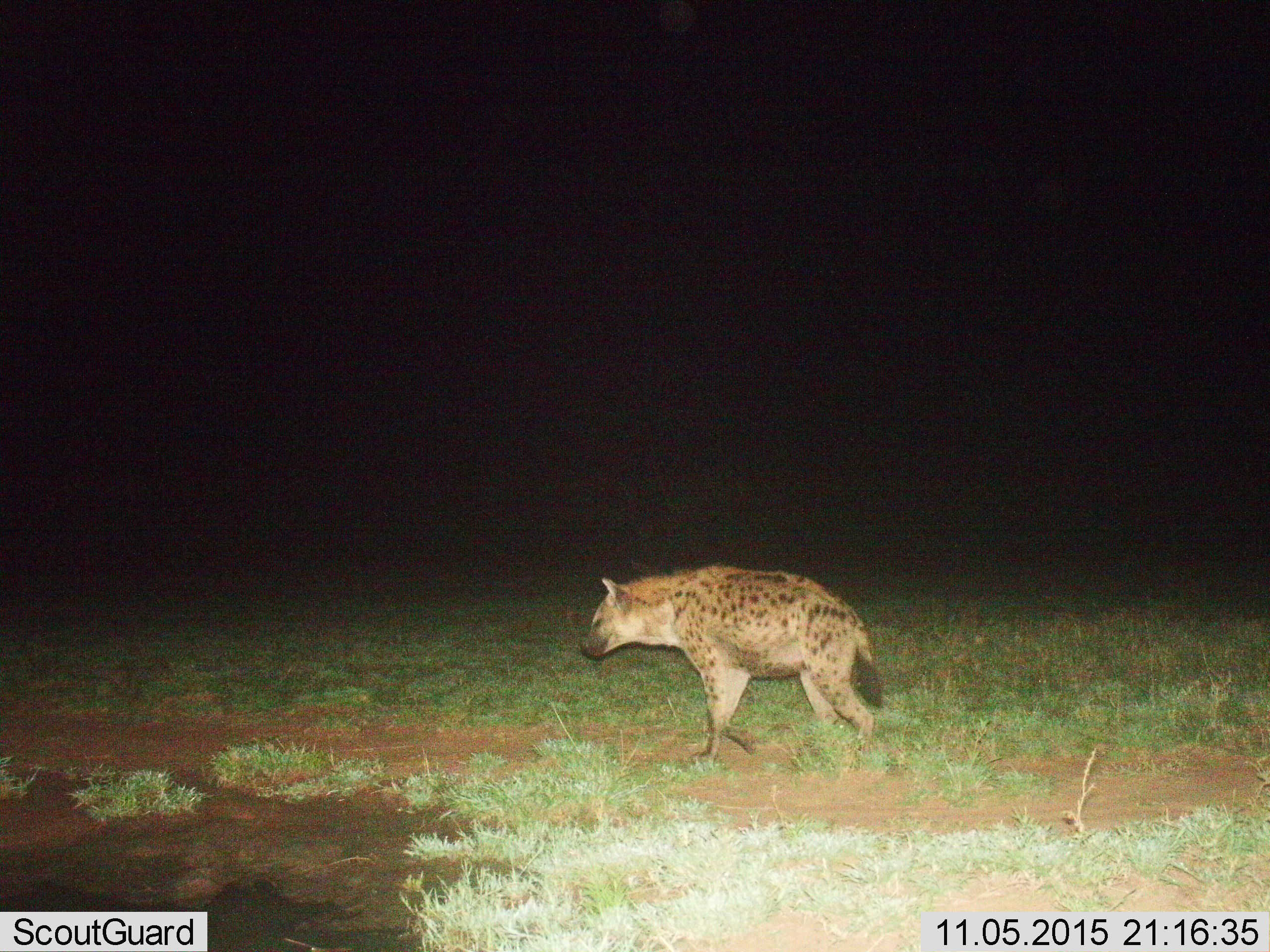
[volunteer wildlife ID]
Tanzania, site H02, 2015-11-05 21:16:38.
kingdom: Animalia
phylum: Chordata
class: Mammalia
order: Carnivora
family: Hyaenidae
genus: Crocuta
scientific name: Crocuta crocuta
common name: spotted hyena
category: hyenaspotted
Hyenaspotted (spotted hyena) (Crocuta crocuta), count 1. Behavior (volunteer vote fractions): standing 20%, resting 0%, moving 90%, interacting 0%. Young present (vote fraction): 0%. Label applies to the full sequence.